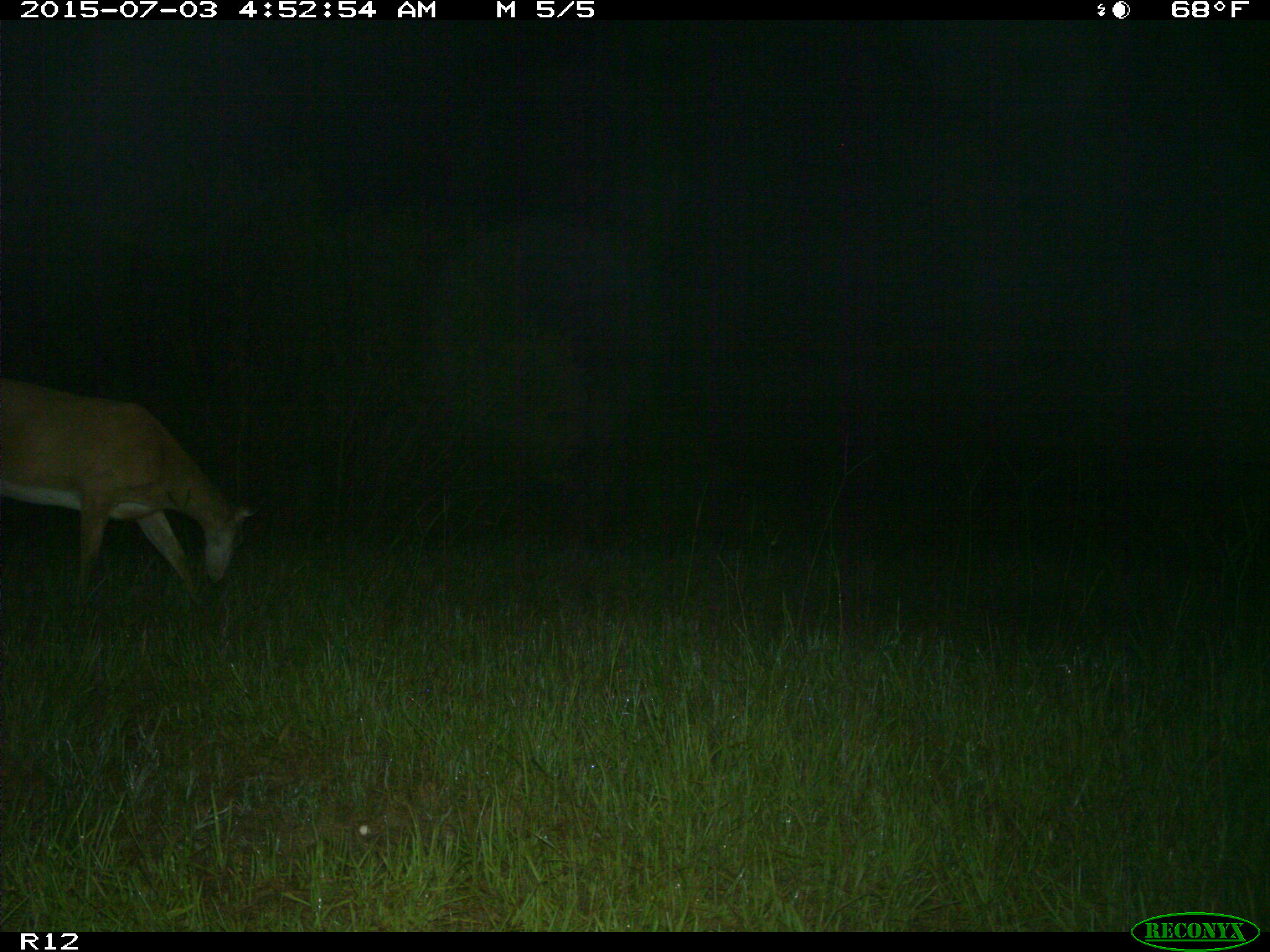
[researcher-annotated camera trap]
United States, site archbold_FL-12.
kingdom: Animalia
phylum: Chordata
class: Mammalia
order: Artiodactyla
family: Cervidae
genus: Odocoileus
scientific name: Odocoileus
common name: deer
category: unidentified deer